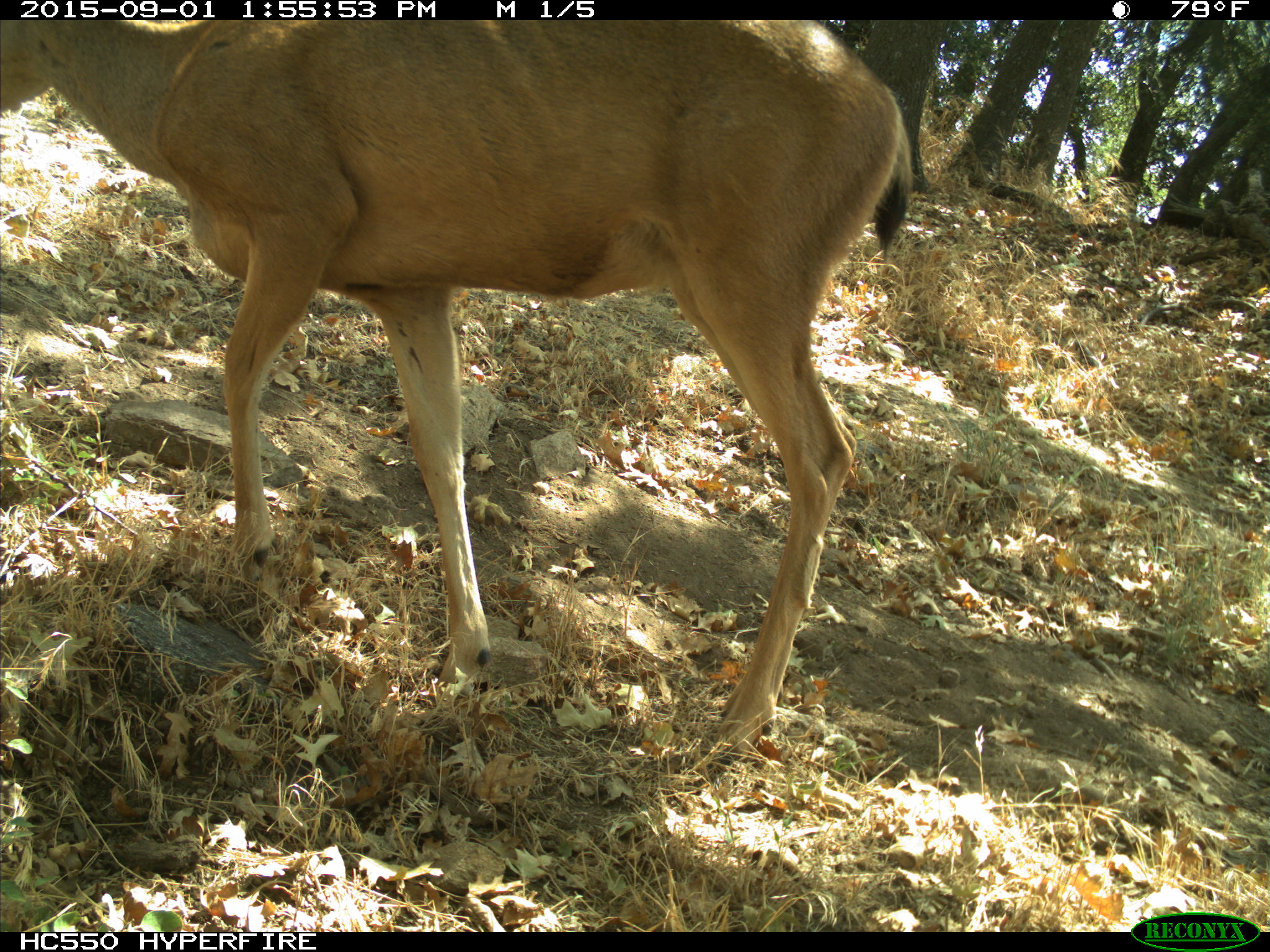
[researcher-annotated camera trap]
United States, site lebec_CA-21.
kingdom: Animalia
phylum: Chordata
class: Mammalia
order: Artiodactyla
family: Cervidae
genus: Odocoileus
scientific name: Odocoileus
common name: deer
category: unidentified deer